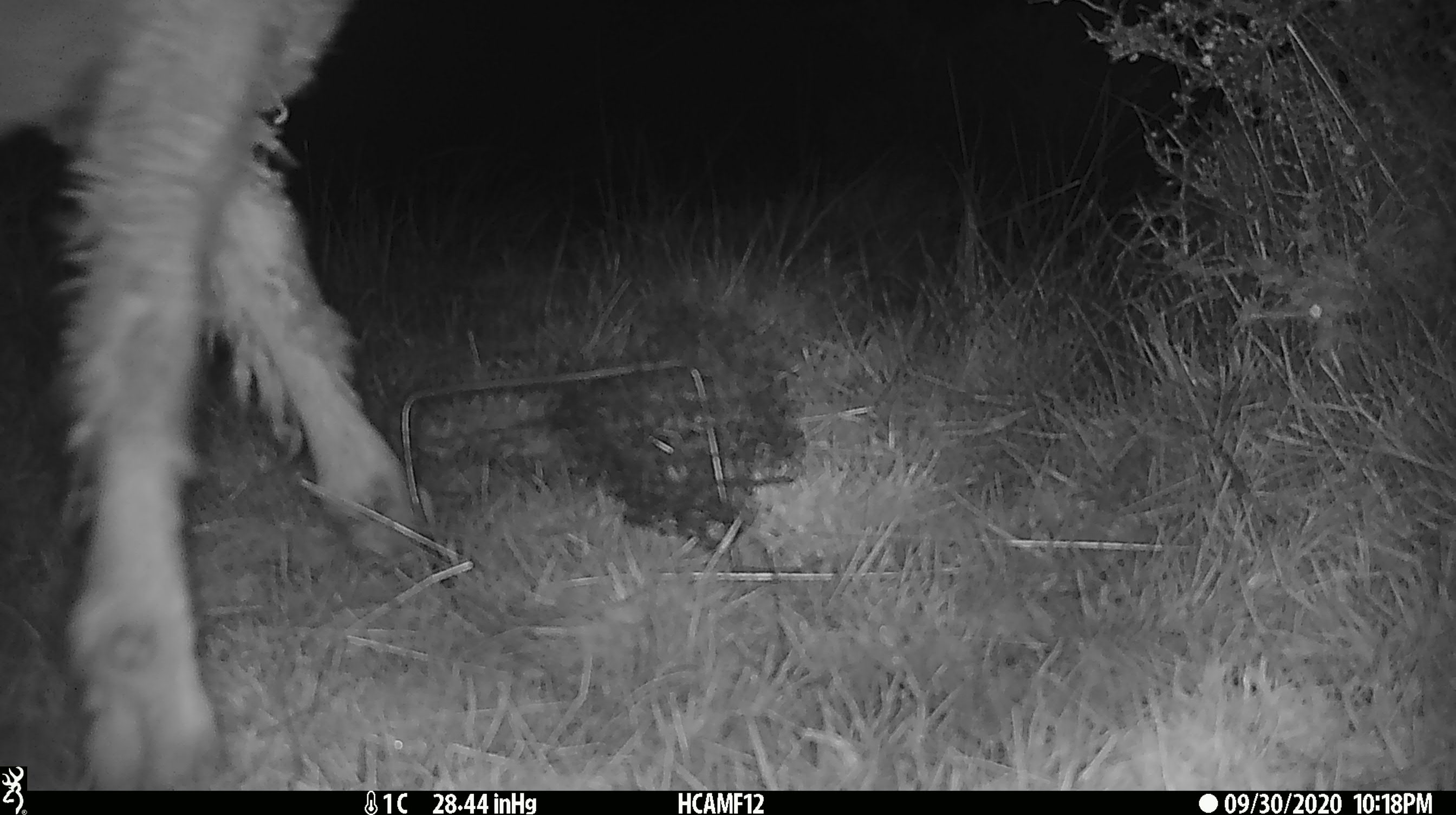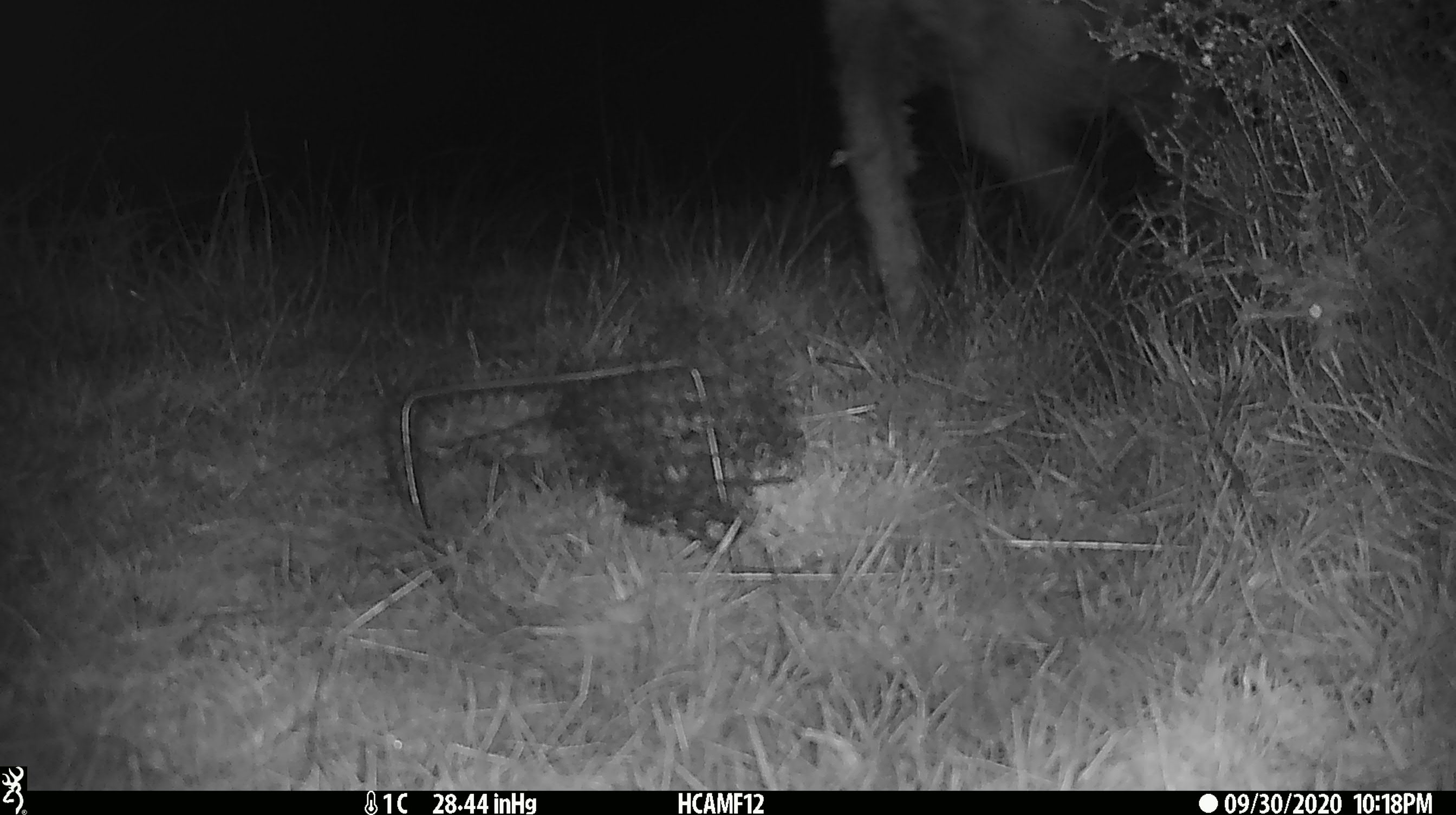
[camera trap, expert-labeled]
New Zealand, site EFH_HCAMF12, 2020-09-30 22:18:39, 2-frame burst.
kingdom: Animalia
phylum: Chordata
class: Mammalia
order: Artiodactyla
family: Bovidae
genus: Ovis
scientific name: Ovis aries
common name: domestic sheep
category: sheep